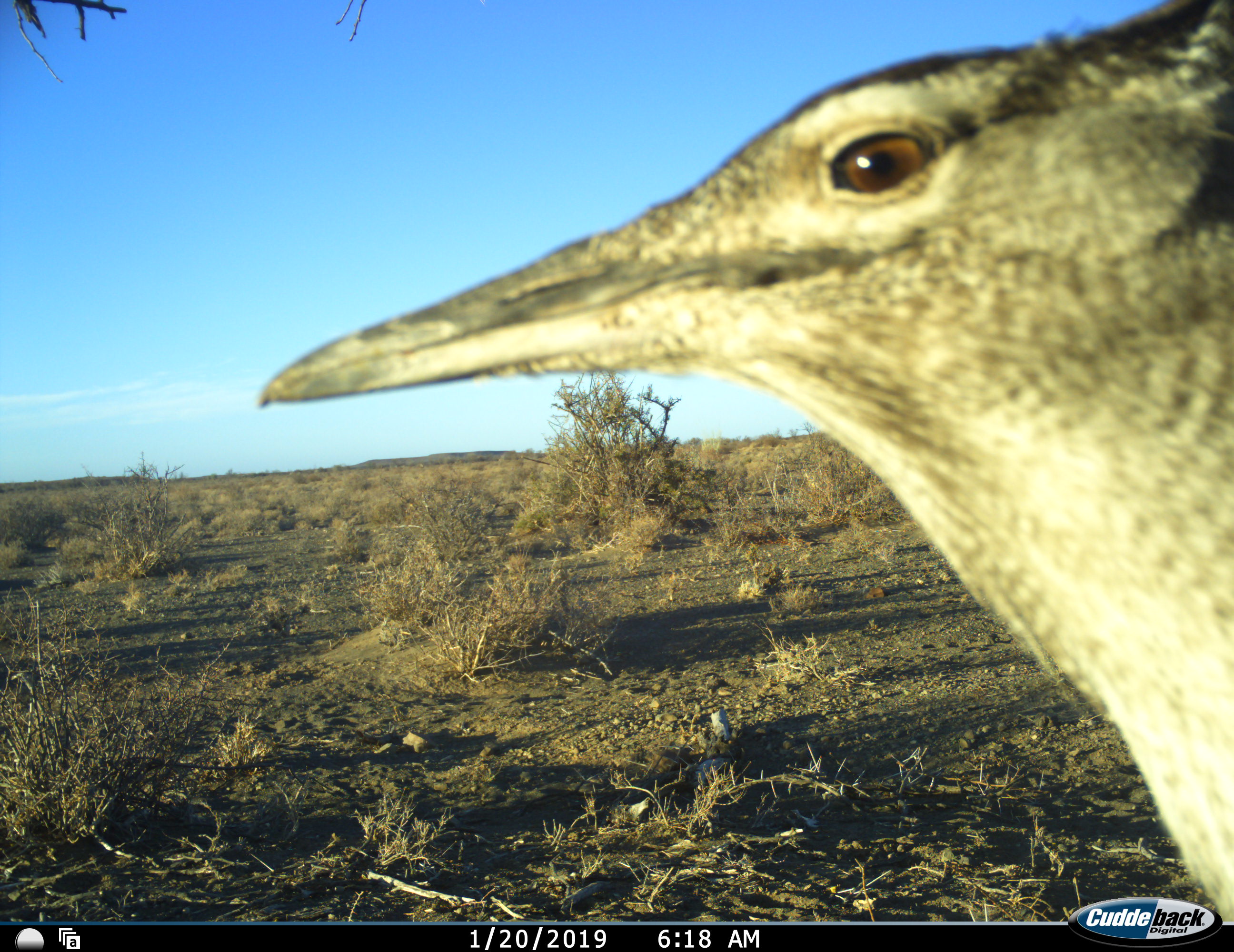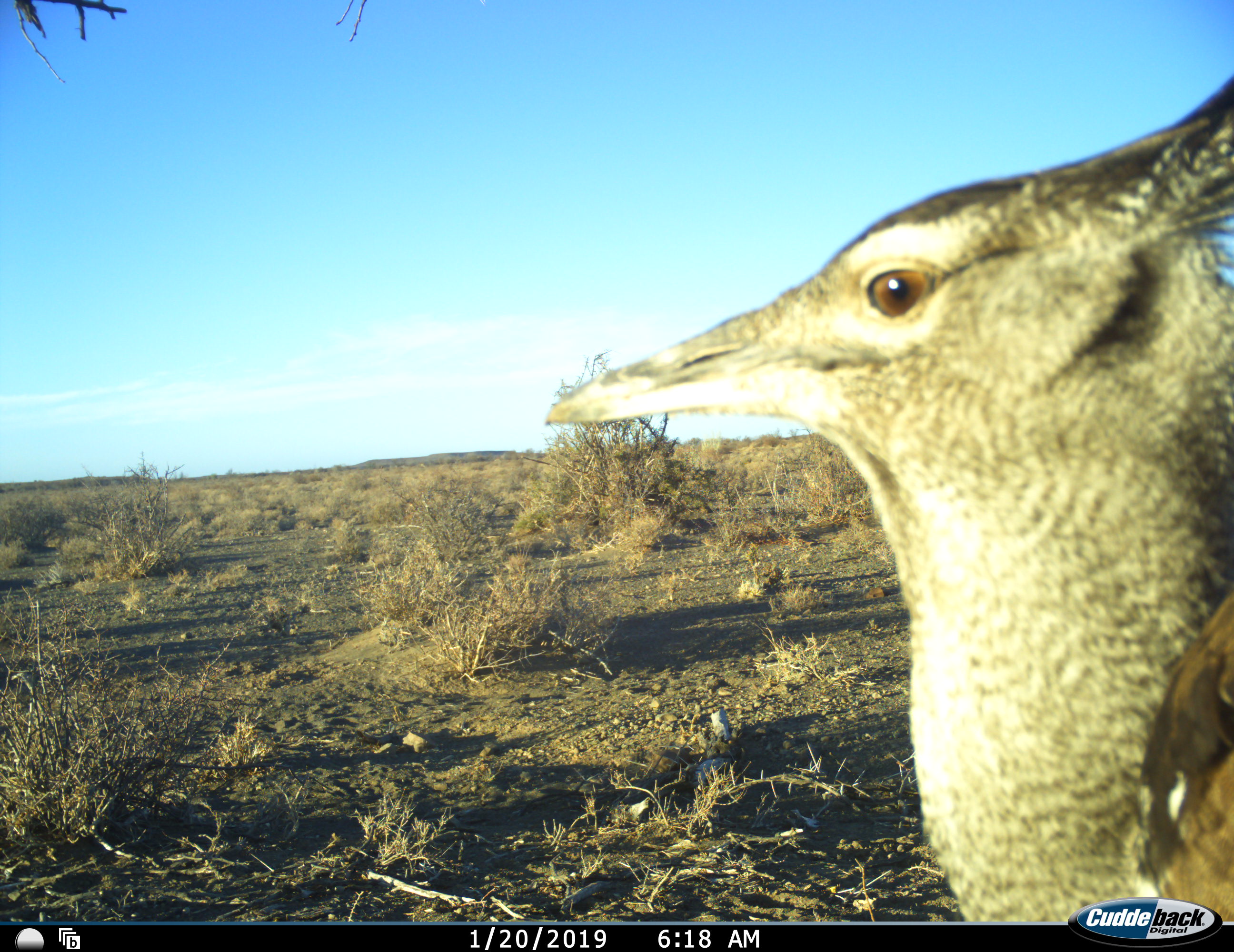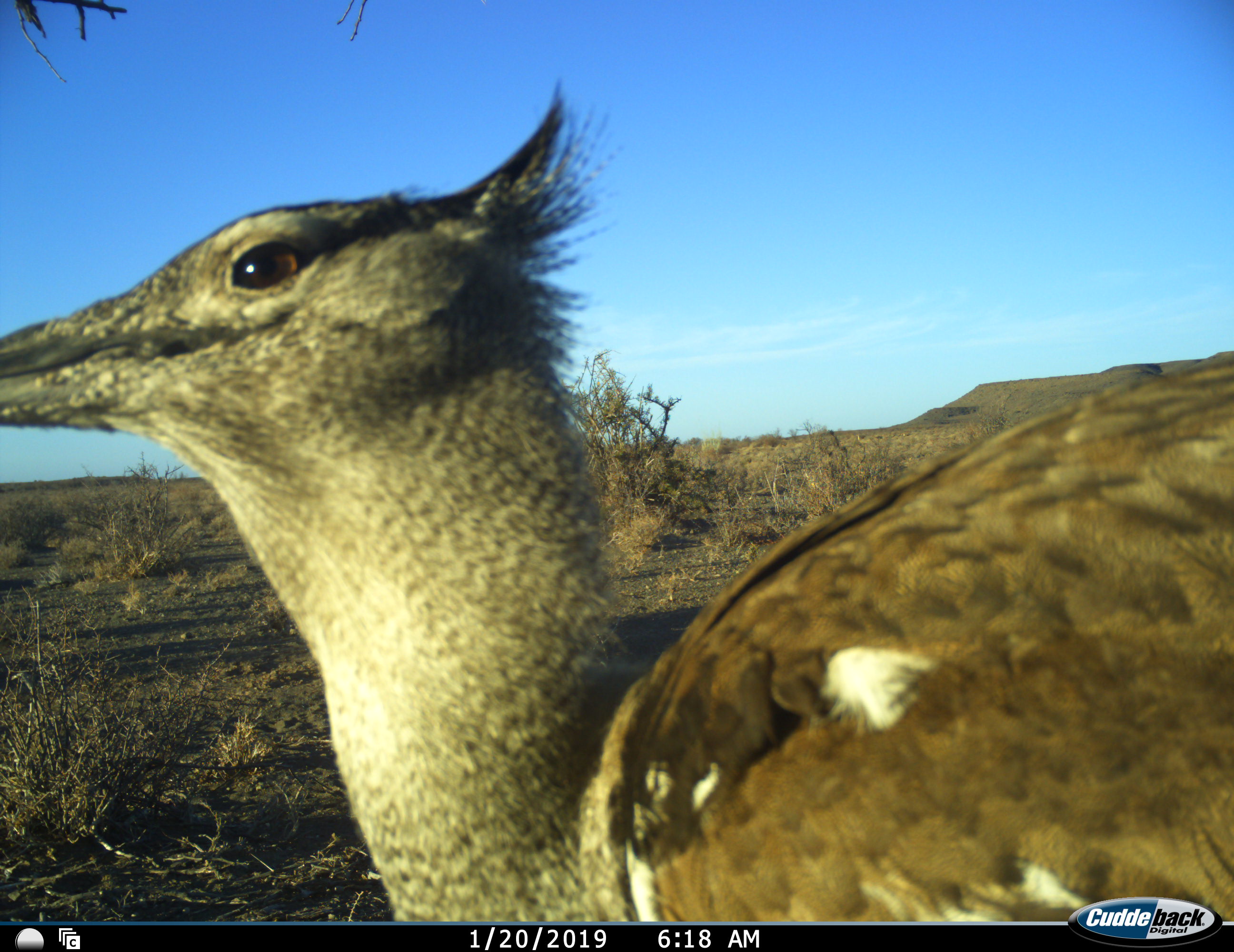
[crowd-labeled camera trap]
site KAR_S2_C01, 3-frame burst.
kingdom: Animalia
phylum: Chordata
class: Aves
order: Otidiformes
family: Otididae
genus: Ardeotis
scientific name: Ardeotis kori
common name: kori bustard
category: bustardkori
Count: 1.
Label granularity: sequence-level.